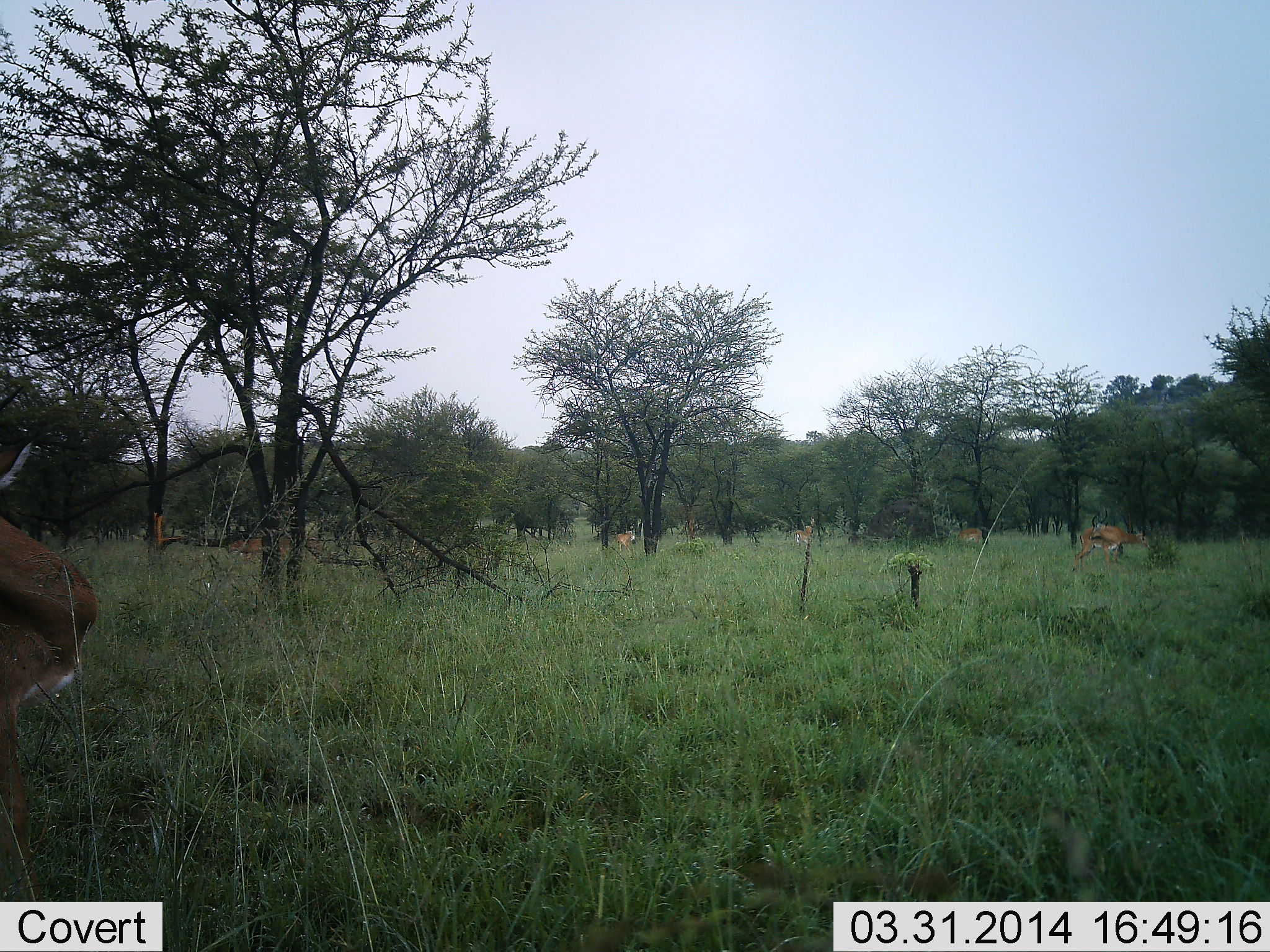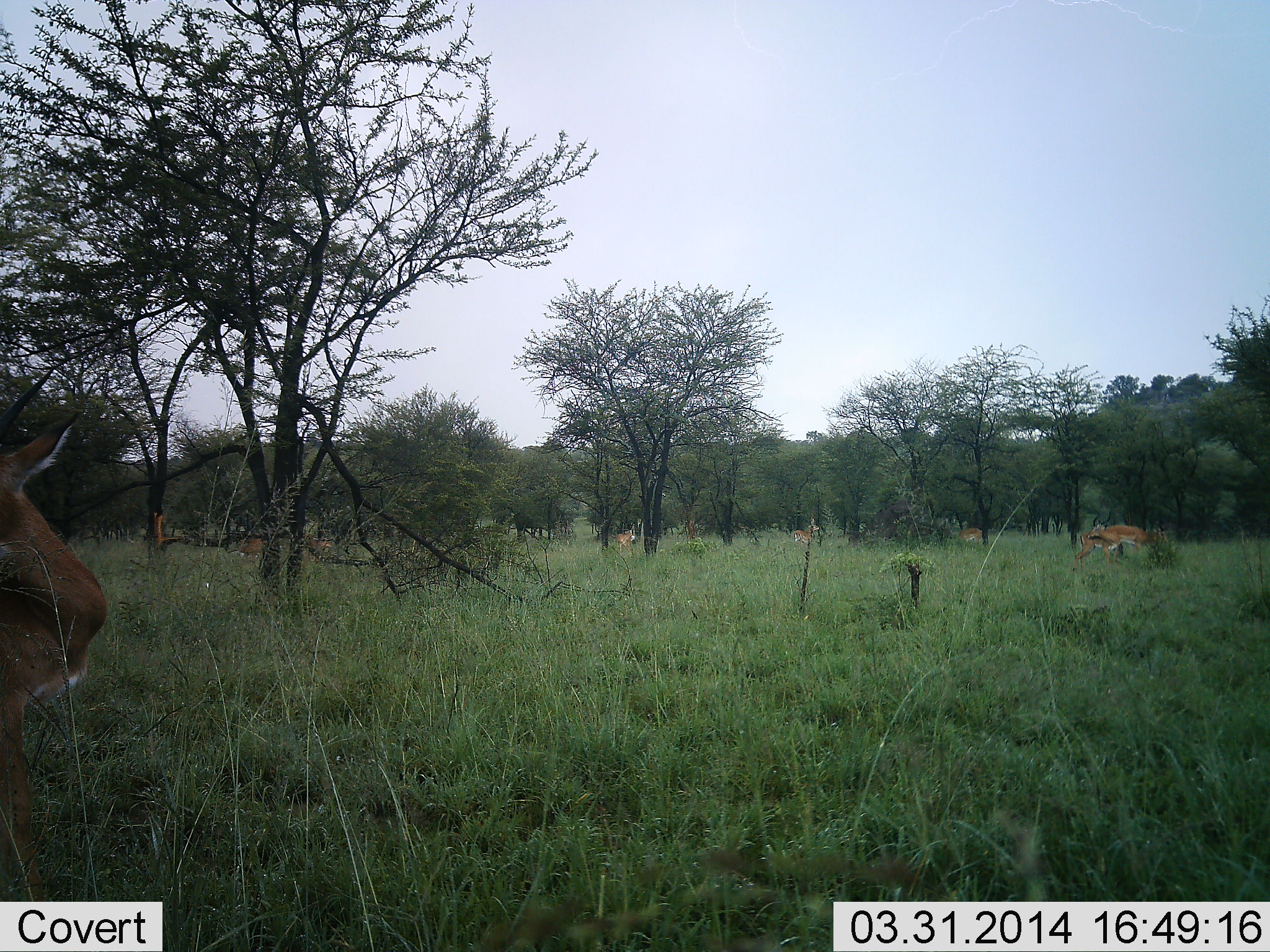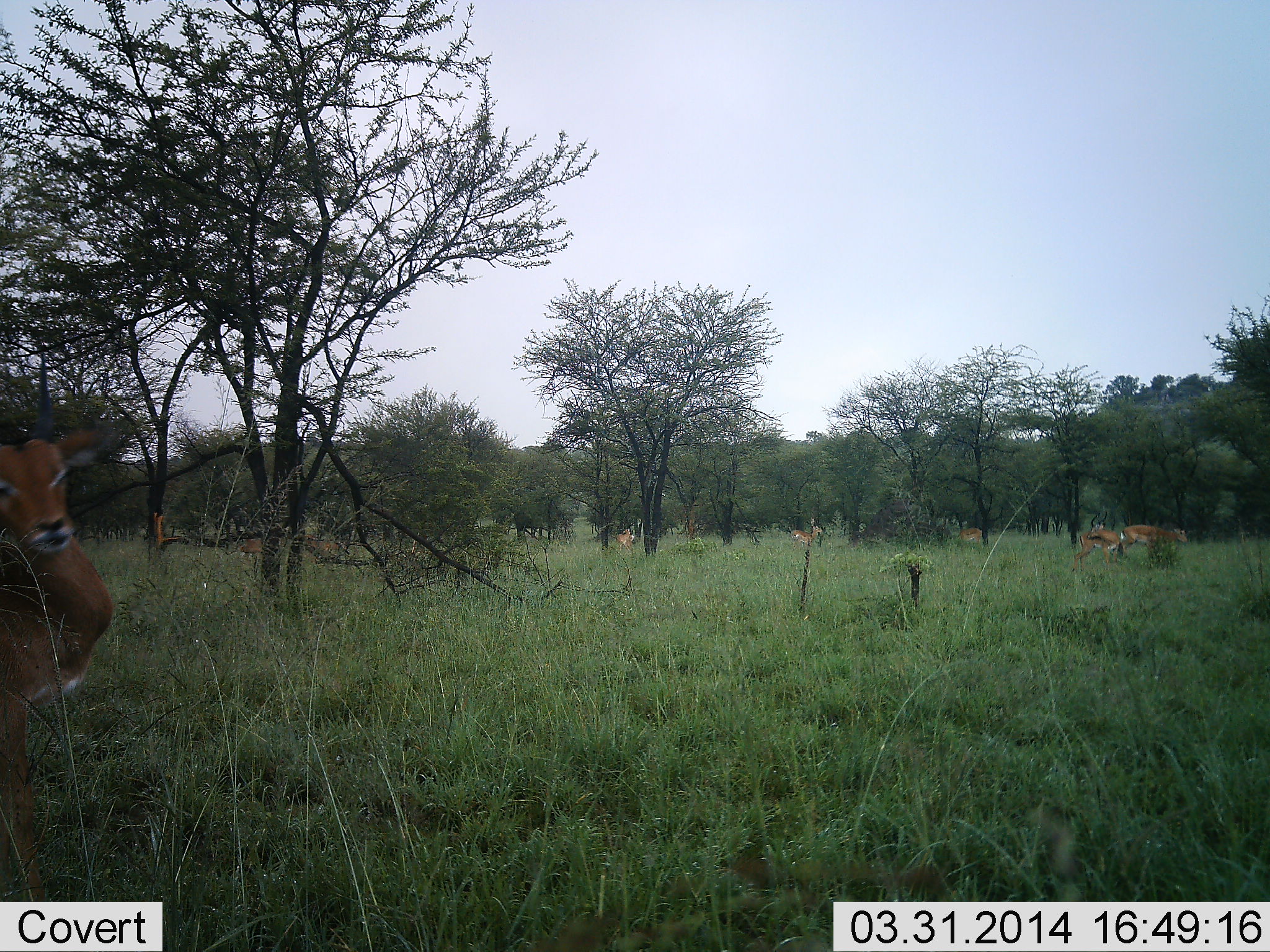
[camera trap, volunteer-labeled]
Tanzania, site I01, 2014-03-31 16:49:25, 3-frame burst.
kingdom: Animalia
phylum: Chordata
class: Mammalia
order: Artiodactyla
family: Bovidae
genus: Aepyceros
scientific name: Aepyceros melampus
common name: impala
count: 6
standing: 89%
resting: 11%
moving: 22%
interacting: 0%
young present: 0%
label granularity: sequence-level